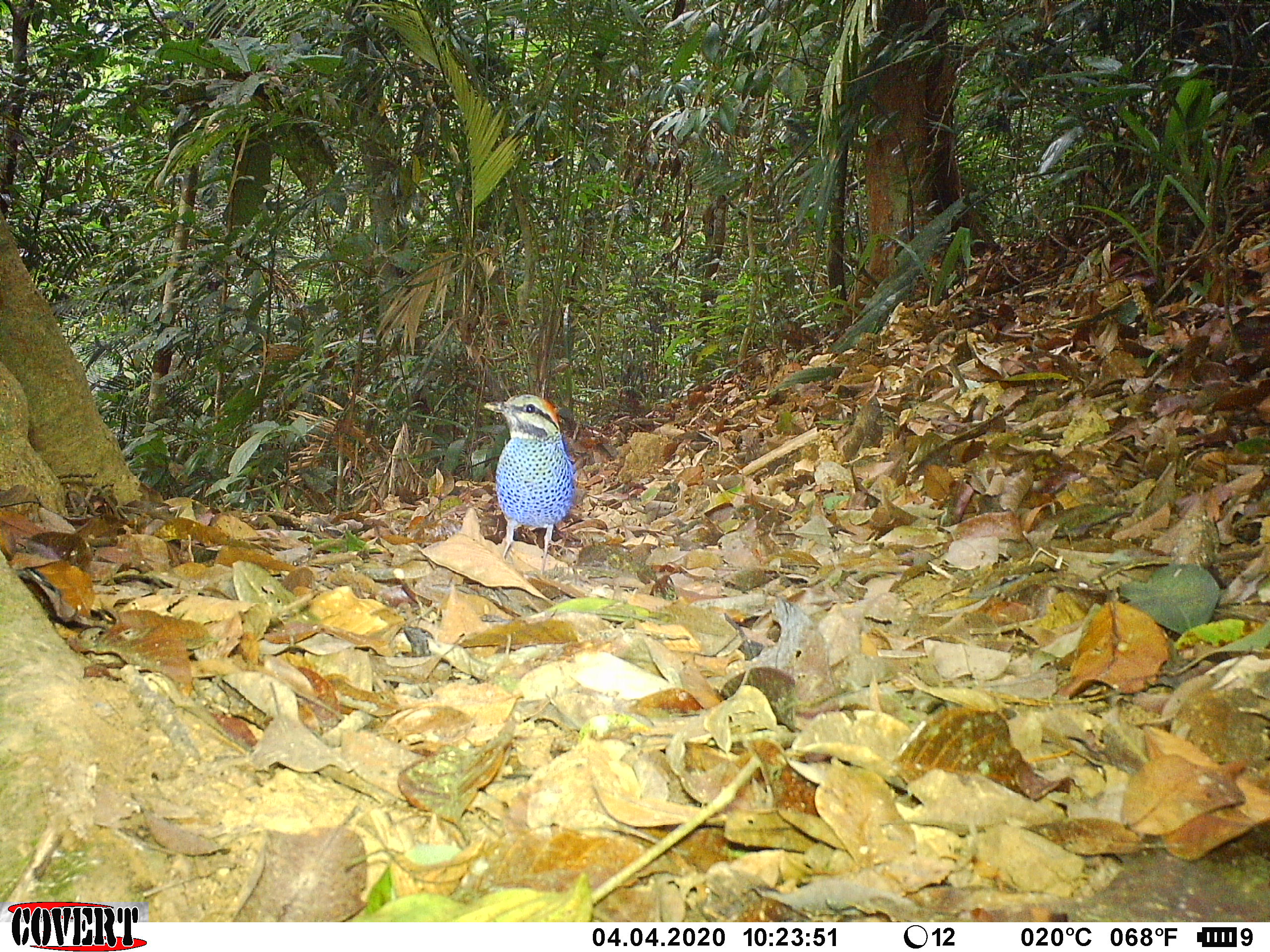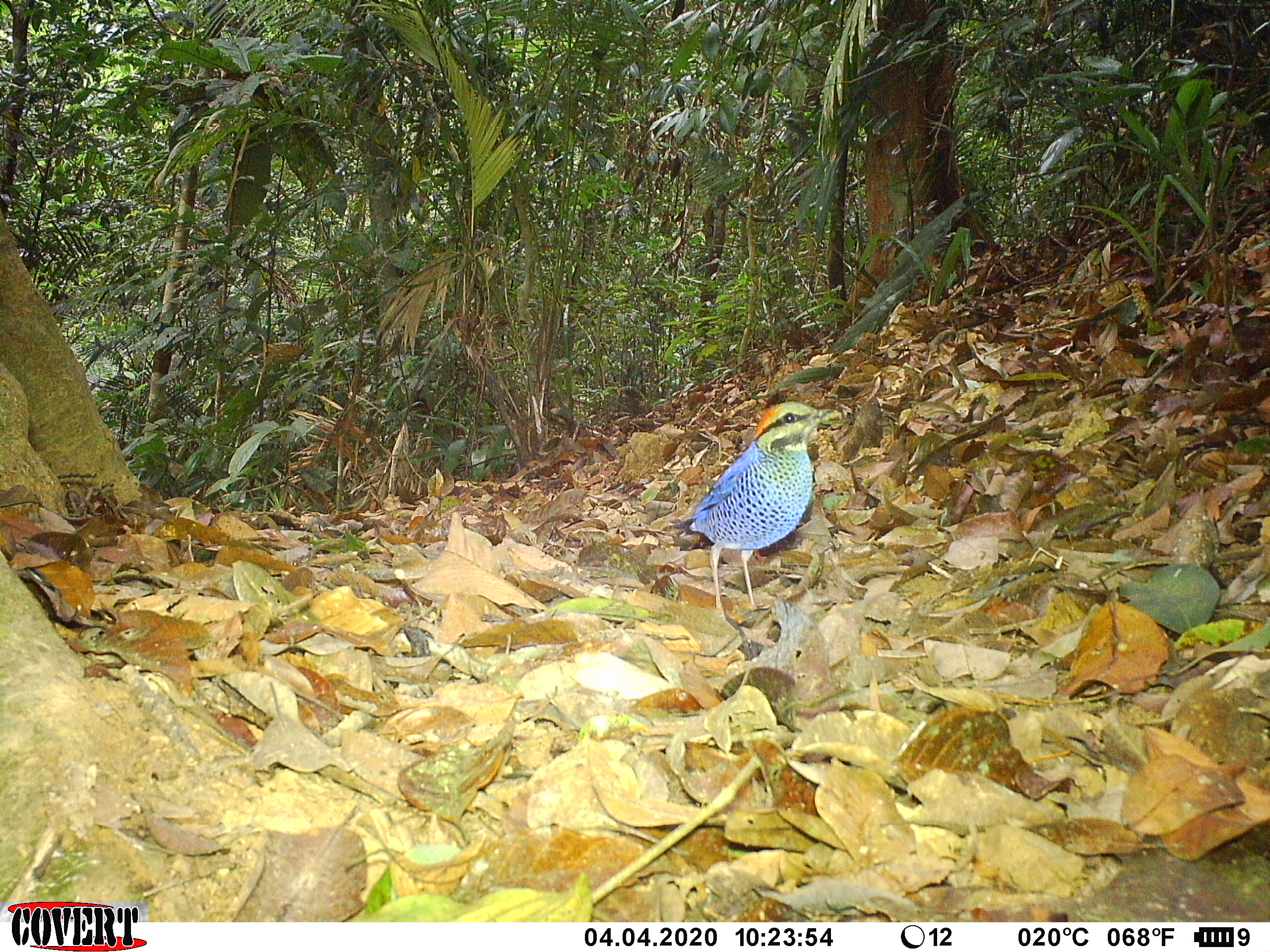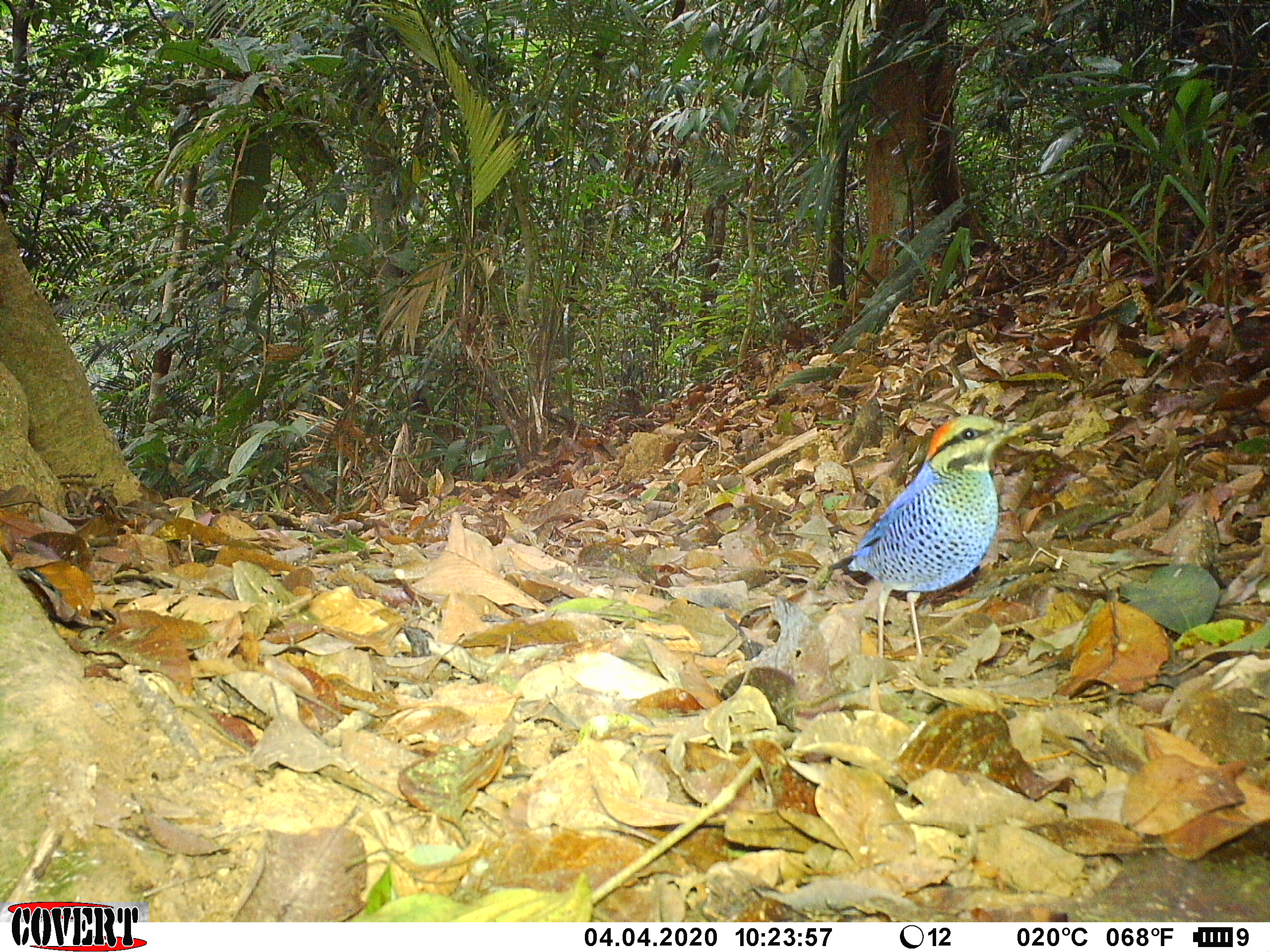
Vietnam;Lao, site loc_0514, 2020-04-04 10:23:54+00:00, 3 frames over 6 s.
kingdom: Animalia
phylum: Chordata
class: Aves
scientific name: Aves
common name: bird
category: unidentified bird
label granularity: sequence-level